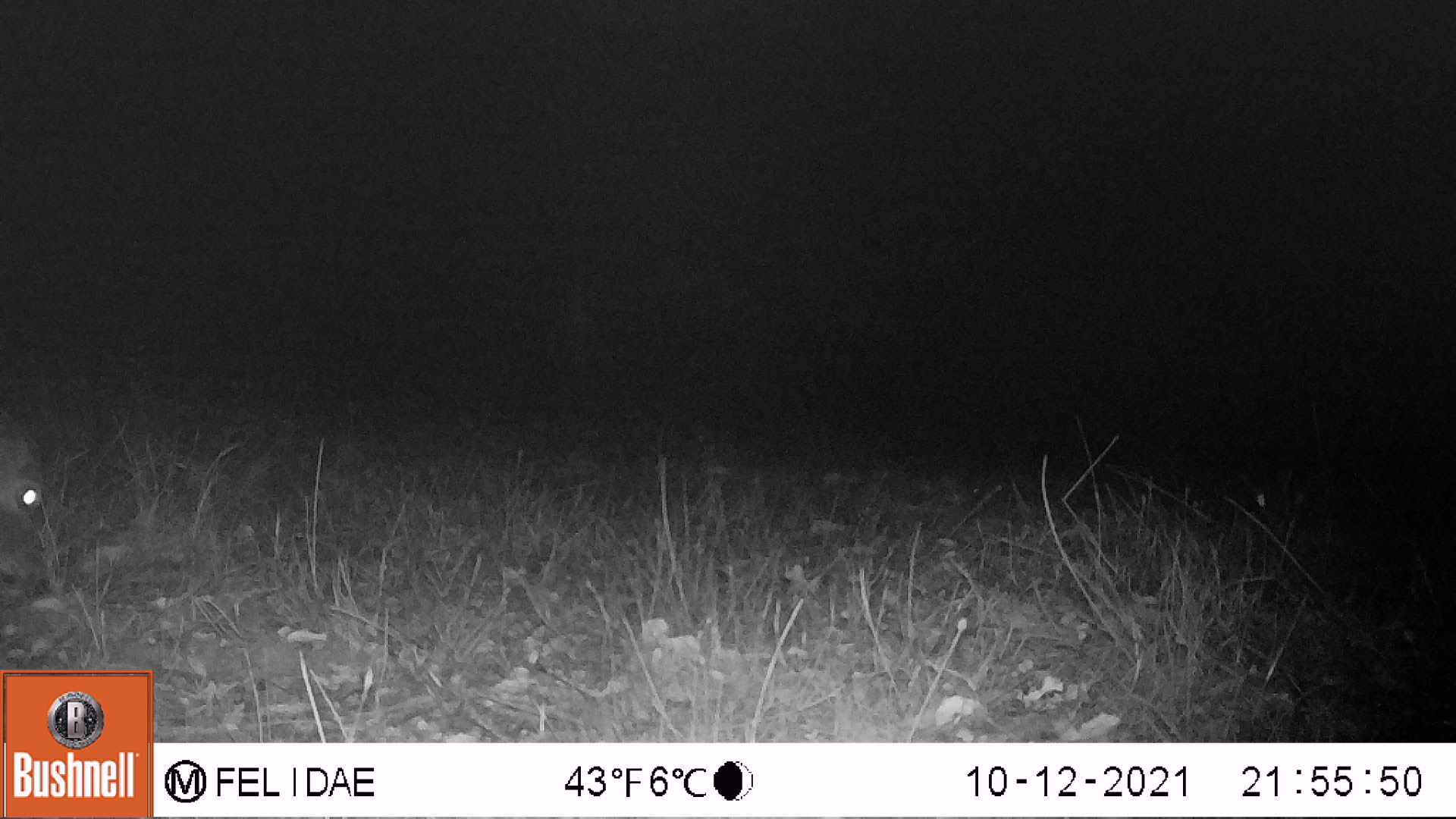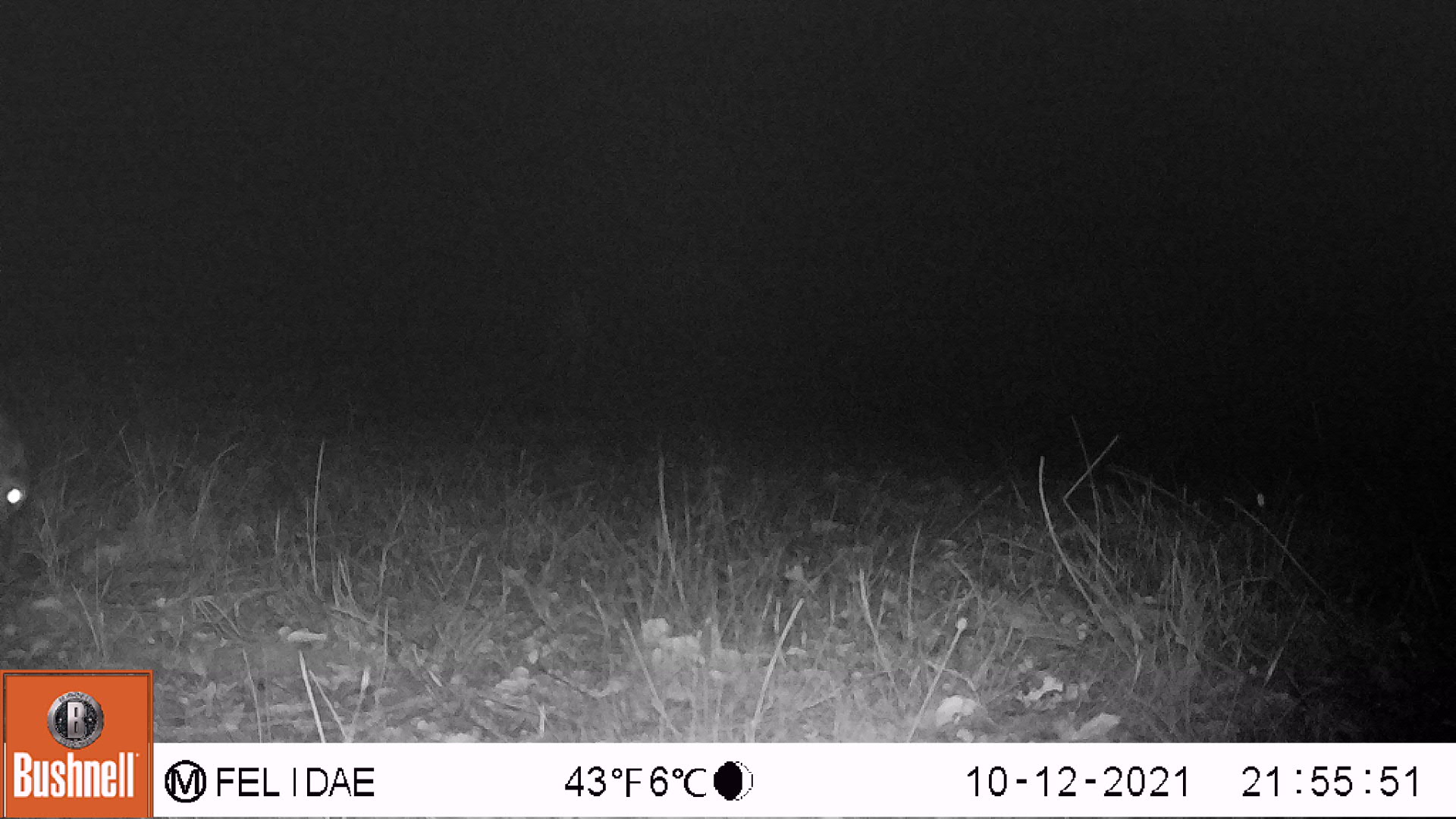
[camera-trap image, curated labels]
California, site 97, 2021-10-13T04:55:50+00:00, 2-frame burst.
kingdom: Animalia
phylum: Chordata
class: Mammalia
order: Artiodactyla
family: Cervidae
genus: Odocoileus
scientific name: Odocoileus hemionus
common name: mule deer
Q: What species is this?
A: Mule deer (Odocoileus hemionus).